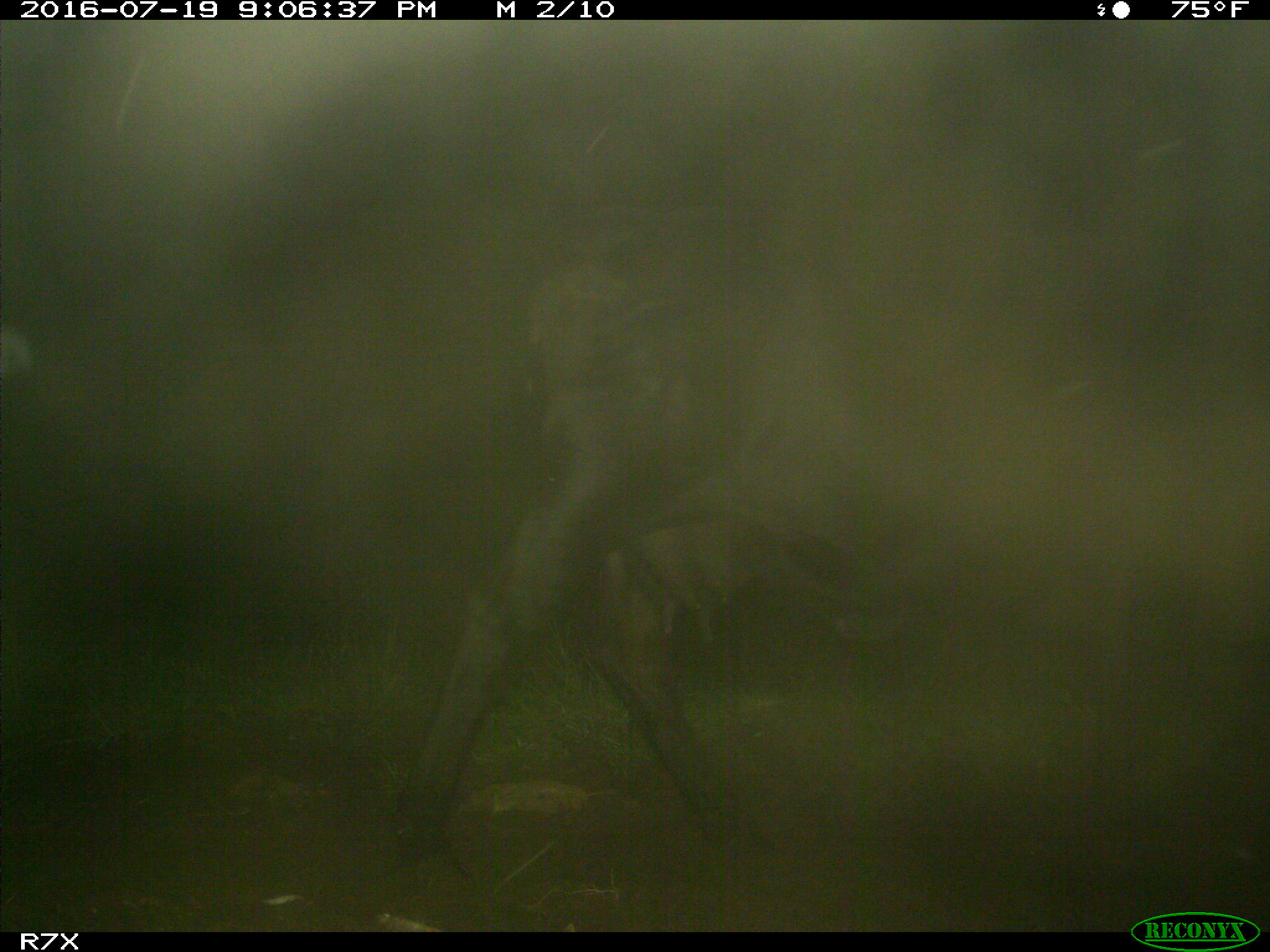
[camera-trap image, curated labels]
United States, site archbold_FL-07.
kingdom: Animalia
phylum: Chordata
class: Mammalia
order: Artiodactyla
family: Bovidae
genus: Bos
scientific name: Bos taurus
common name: domestic cow